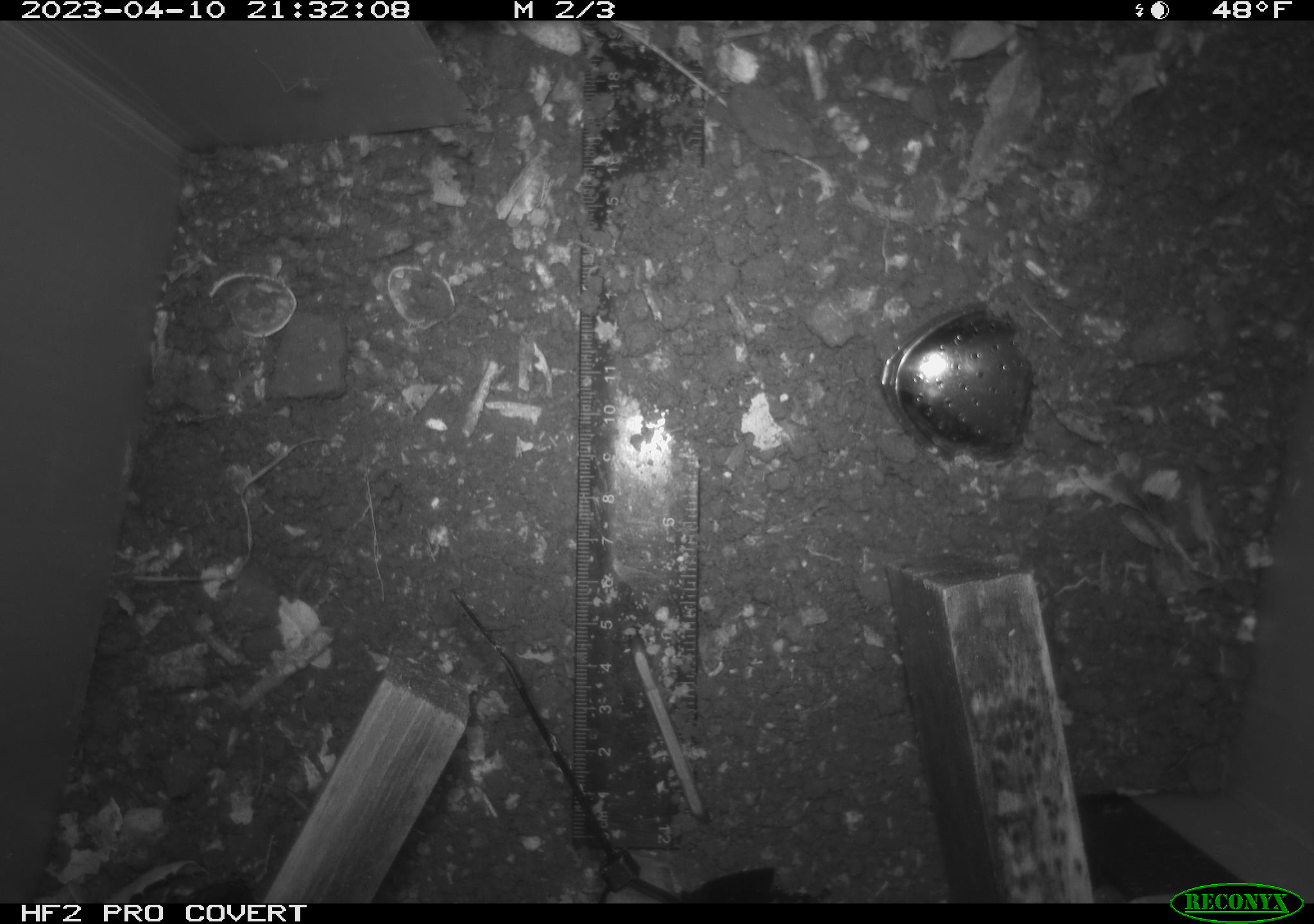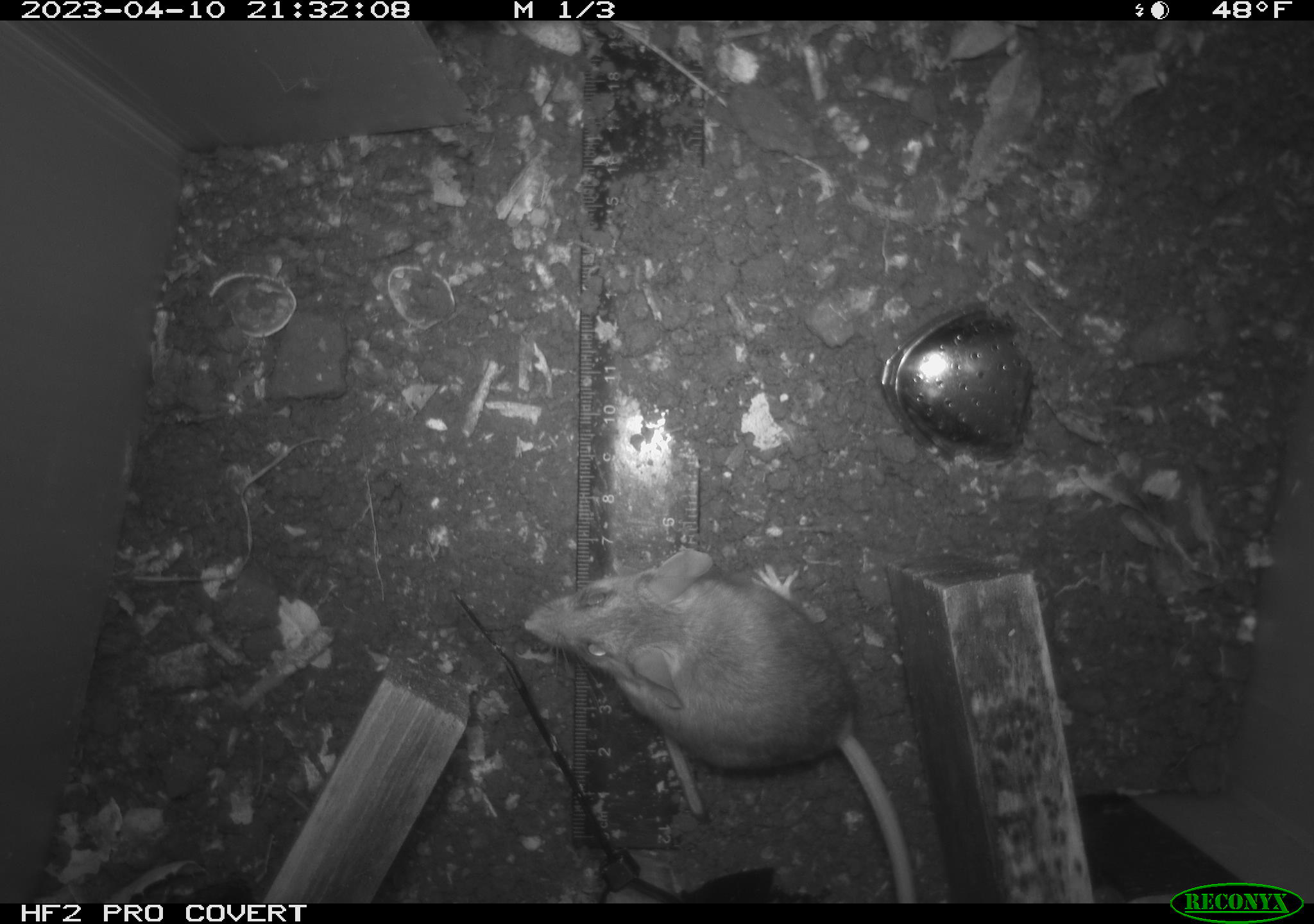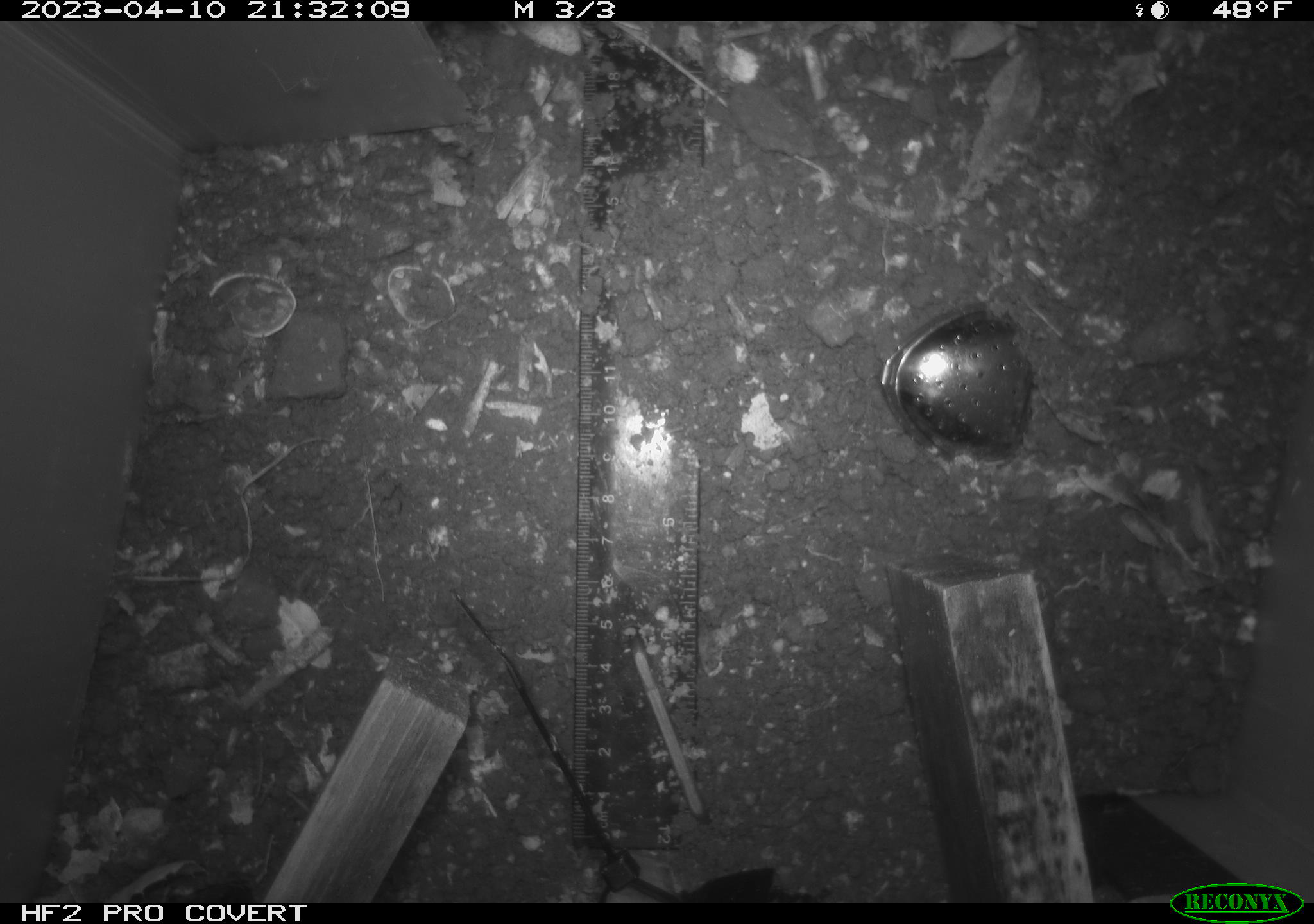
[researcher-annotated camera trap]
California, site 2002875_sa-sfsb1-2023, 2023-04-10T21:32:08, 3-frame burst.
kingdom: Animalia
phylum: Chordata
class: Mammalia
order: Rodentia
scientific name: Rodentia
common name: mouse species